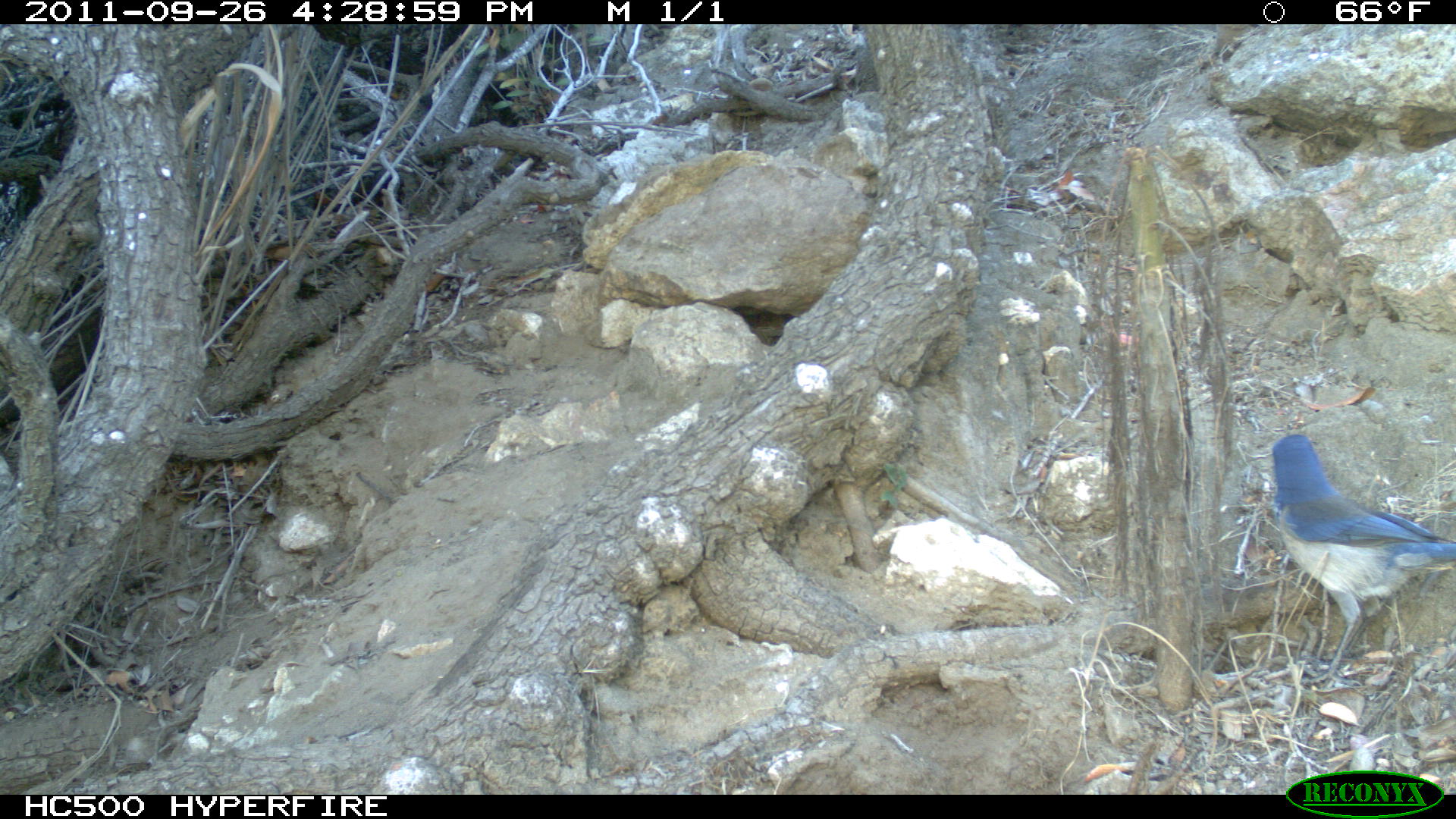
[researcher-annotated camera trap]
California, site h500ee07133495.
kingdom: Animalia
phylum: Chordata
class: Aves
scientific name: Aves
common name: bird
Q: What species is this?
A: Bird (Aves).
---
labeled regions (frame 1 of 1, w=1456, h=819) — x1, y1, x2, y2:
bird: 1269, 432, 1454, 687